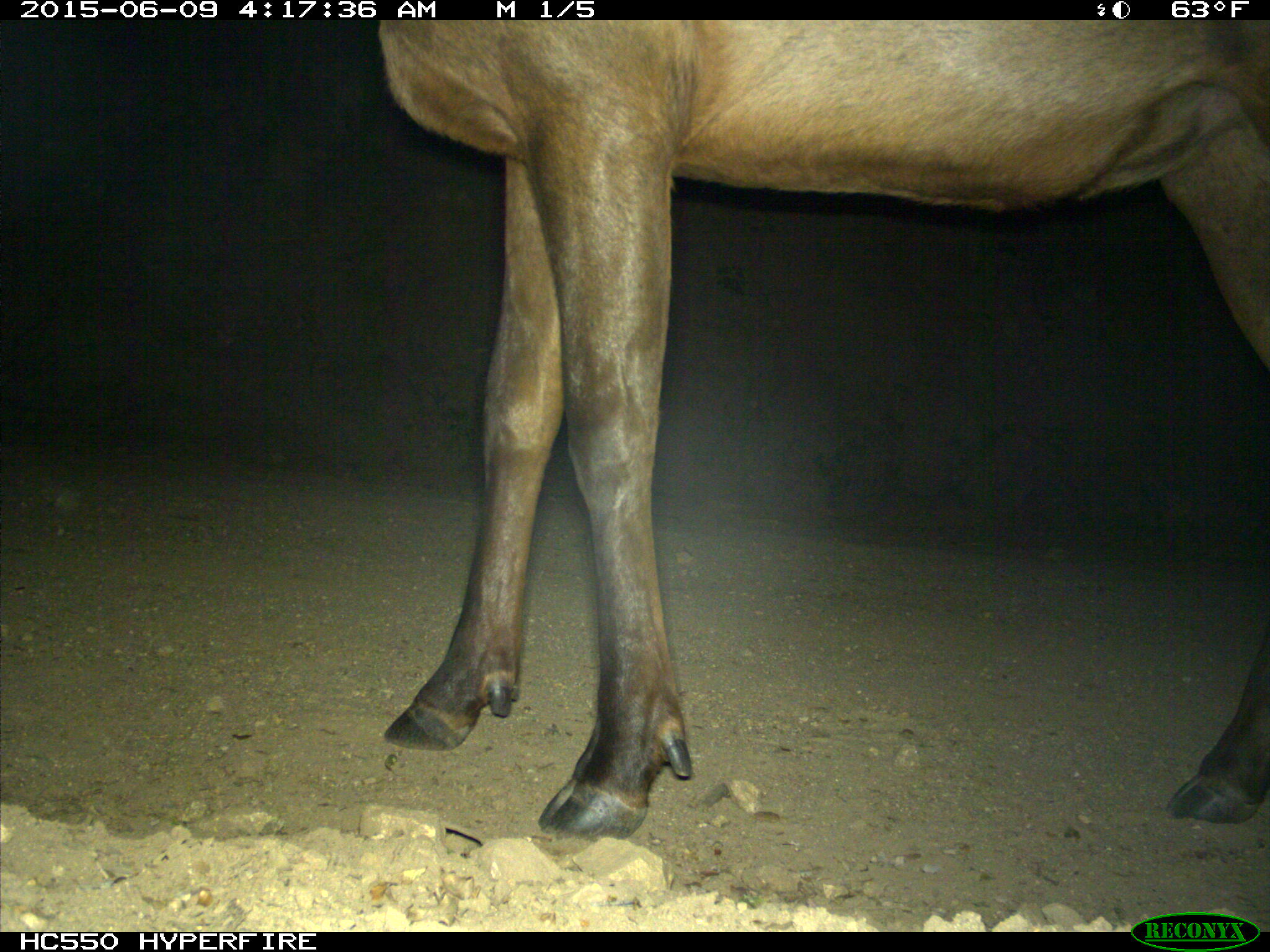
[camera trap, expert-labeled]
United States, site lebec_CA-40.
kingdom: Animalia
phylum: Chordata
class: Mammalia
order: Artiodactyla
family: Cervidae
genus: Cervus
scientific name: Cervus canadensis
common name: elk